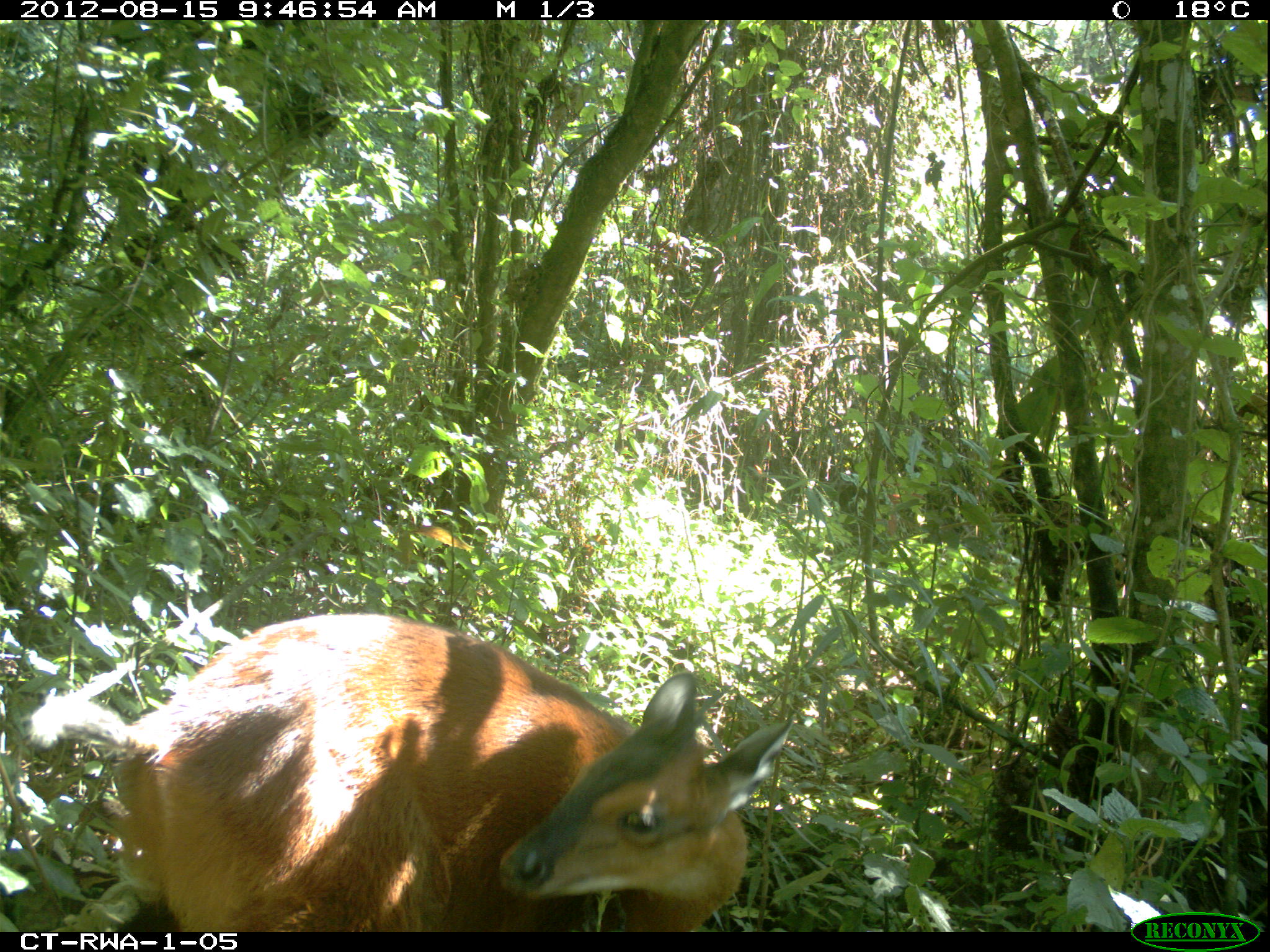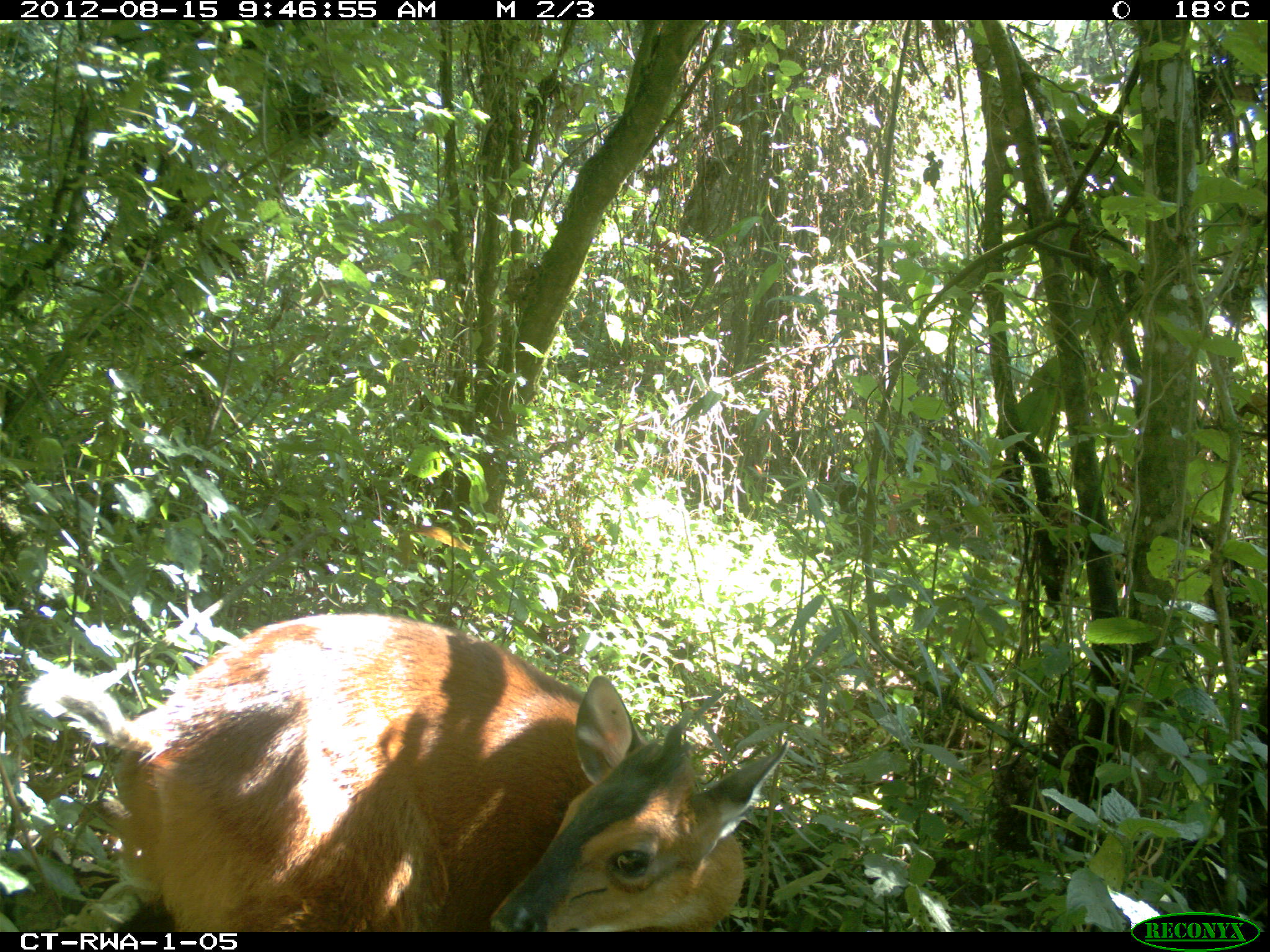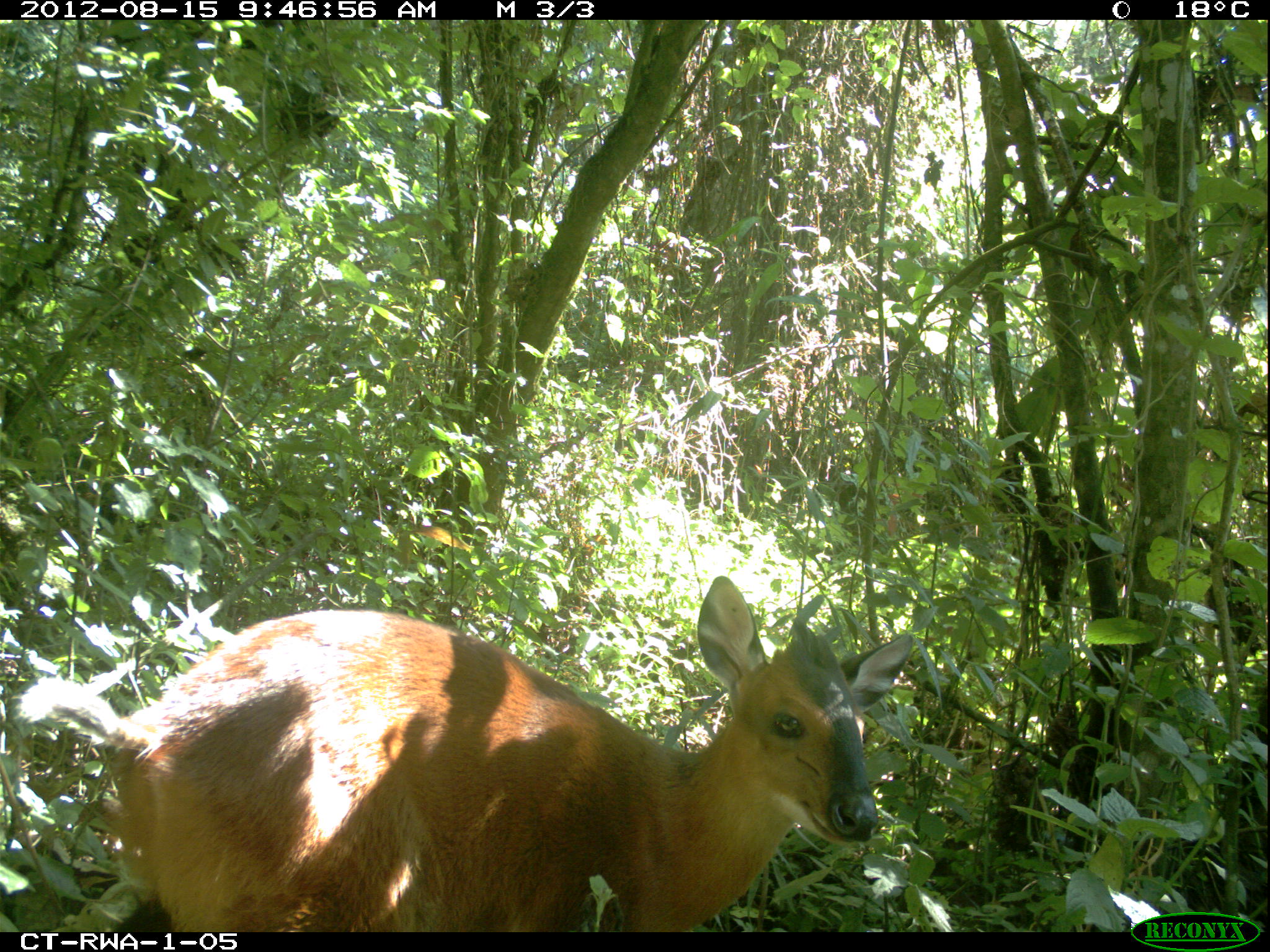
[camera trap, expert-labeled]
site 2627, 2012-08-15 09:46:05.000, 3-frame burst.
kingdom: Animalia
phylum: Chordata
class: Mammalia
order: Artiodactyla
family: Bovidae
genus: Cephalophus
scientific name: Cephalophus nigrifrons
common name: black-fronted duiker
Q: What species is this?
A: Cephalophus nigrifrons (black-fronted duiker).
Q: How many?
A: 1.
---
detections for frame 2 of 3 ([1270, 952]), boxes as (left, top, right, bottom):
cephalophus nigrifrons: (24, 611, 790, 932)